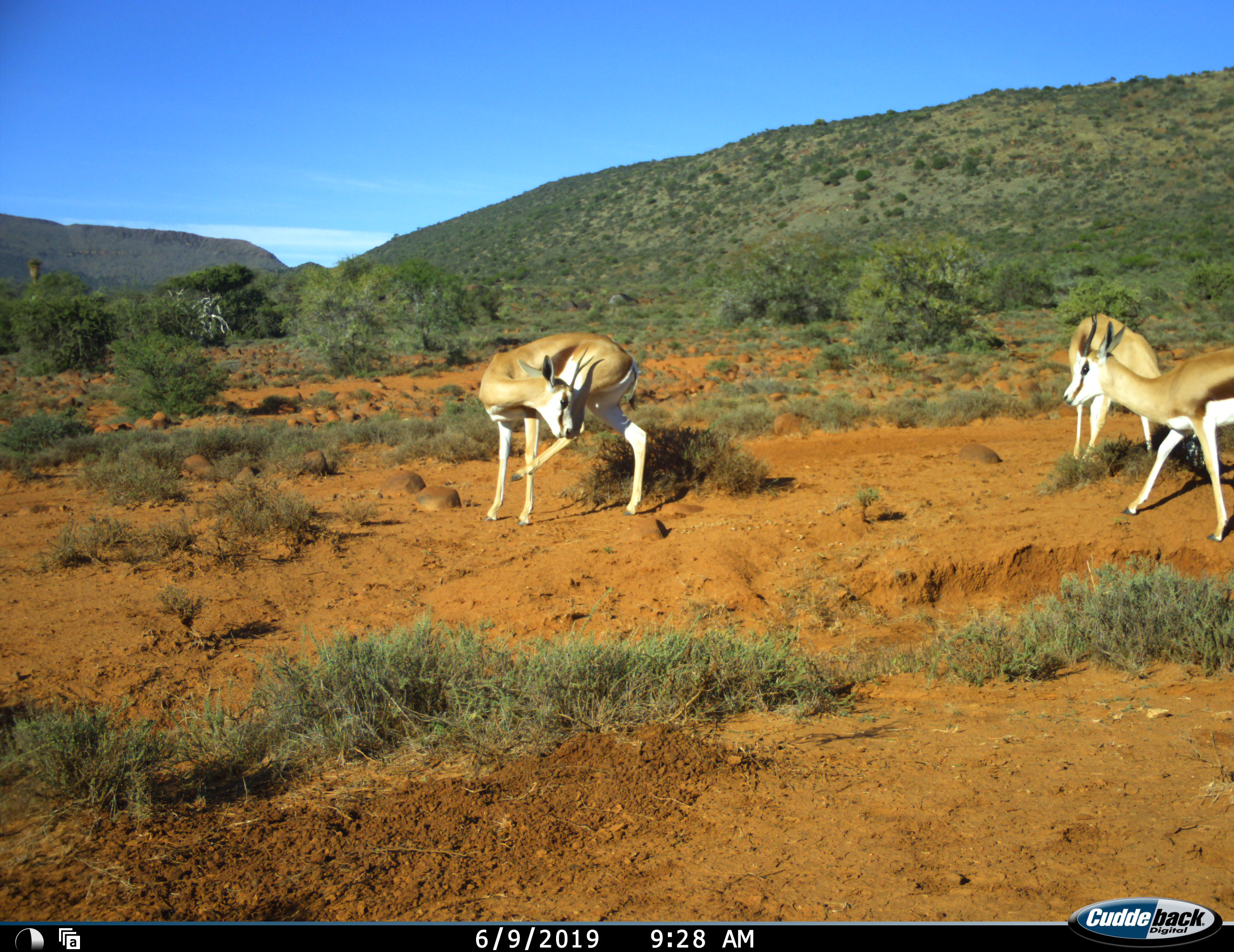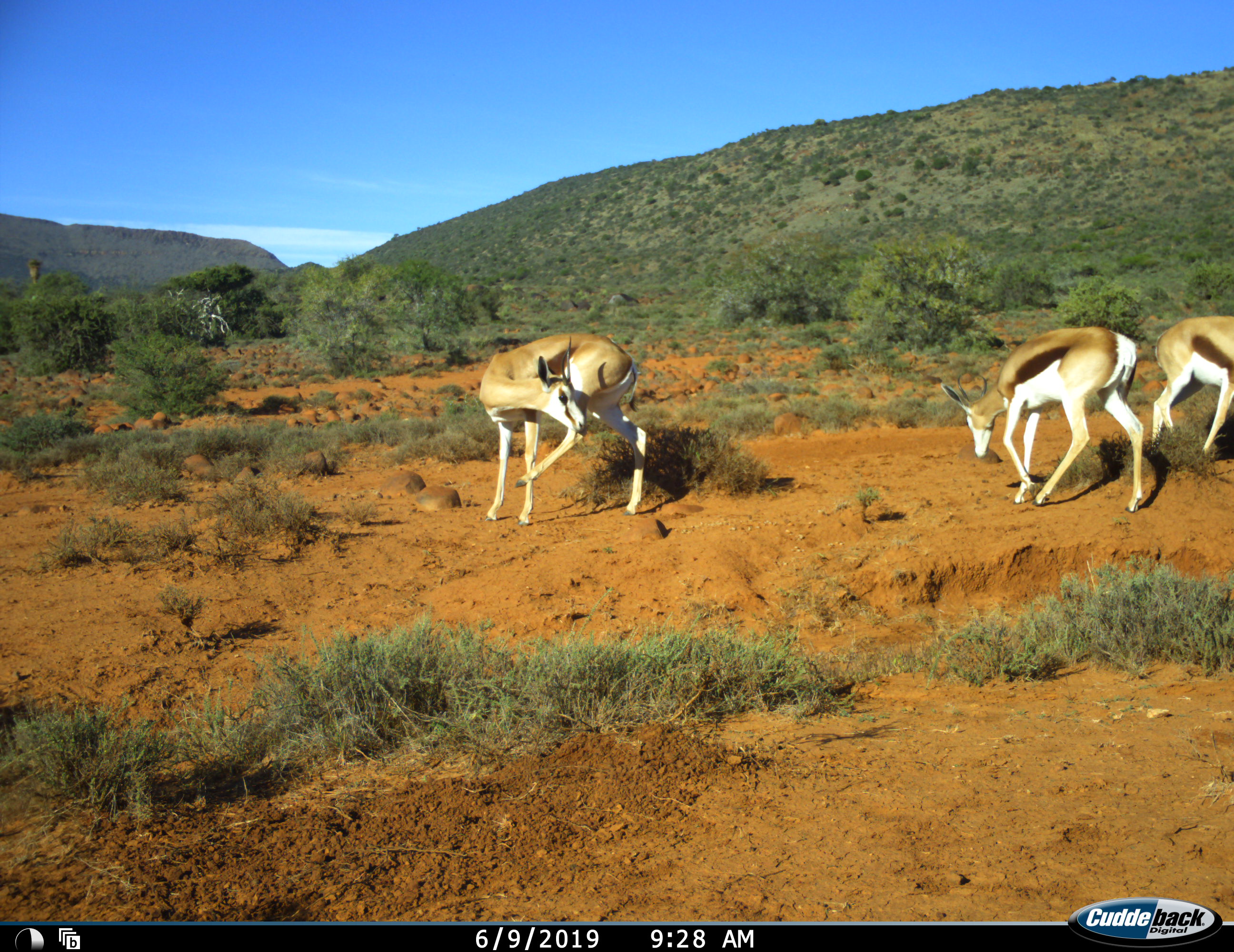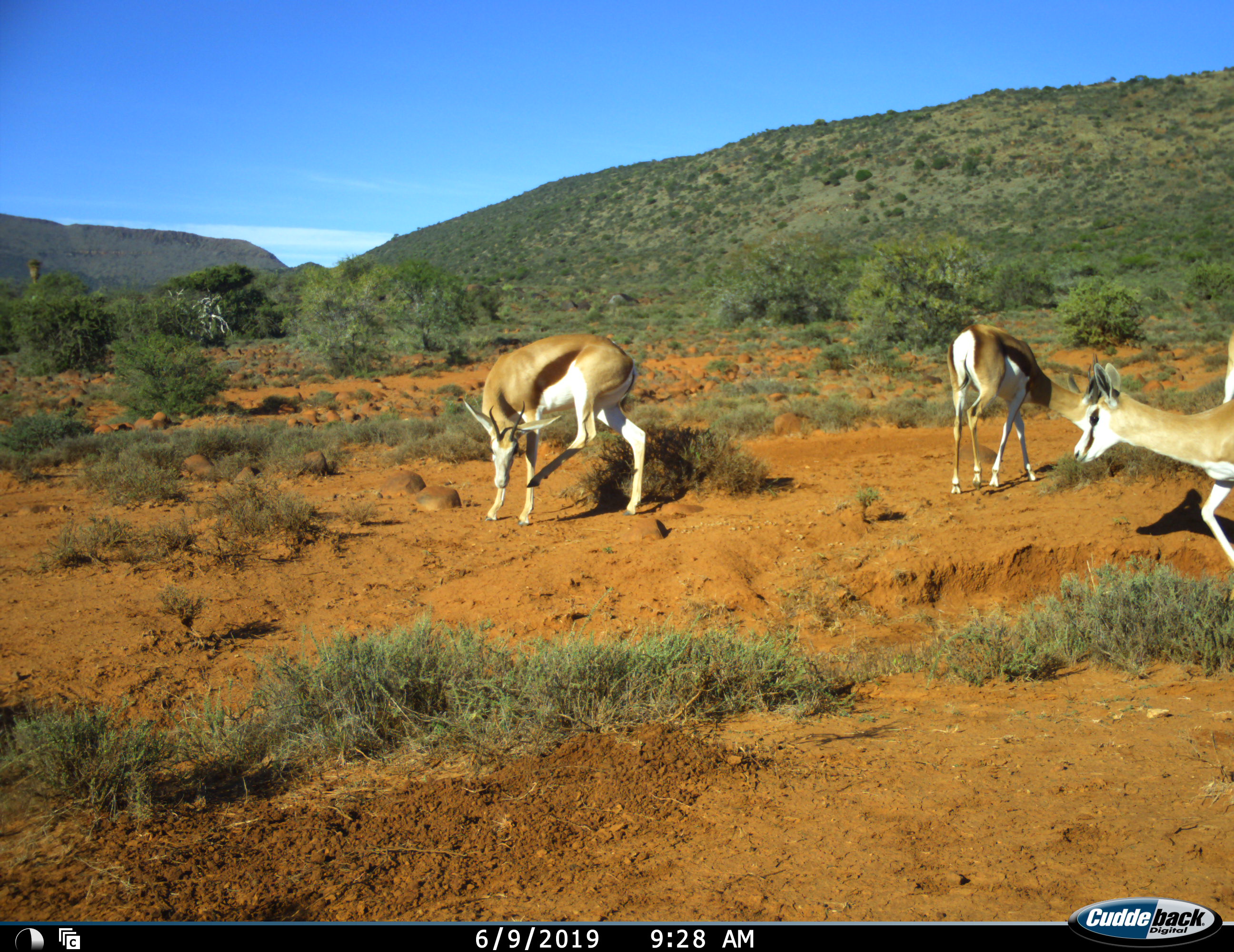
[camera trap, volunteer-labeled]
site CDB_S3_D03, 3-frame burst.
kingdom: Animalia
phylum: Chordata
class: Mammalia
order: Artiodactyla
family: Bovidae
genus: Antidorcas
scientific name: Antidorcas marsupialis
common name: springbok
Springbok (Antidorcas marsupialis), count 3. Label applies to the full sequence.